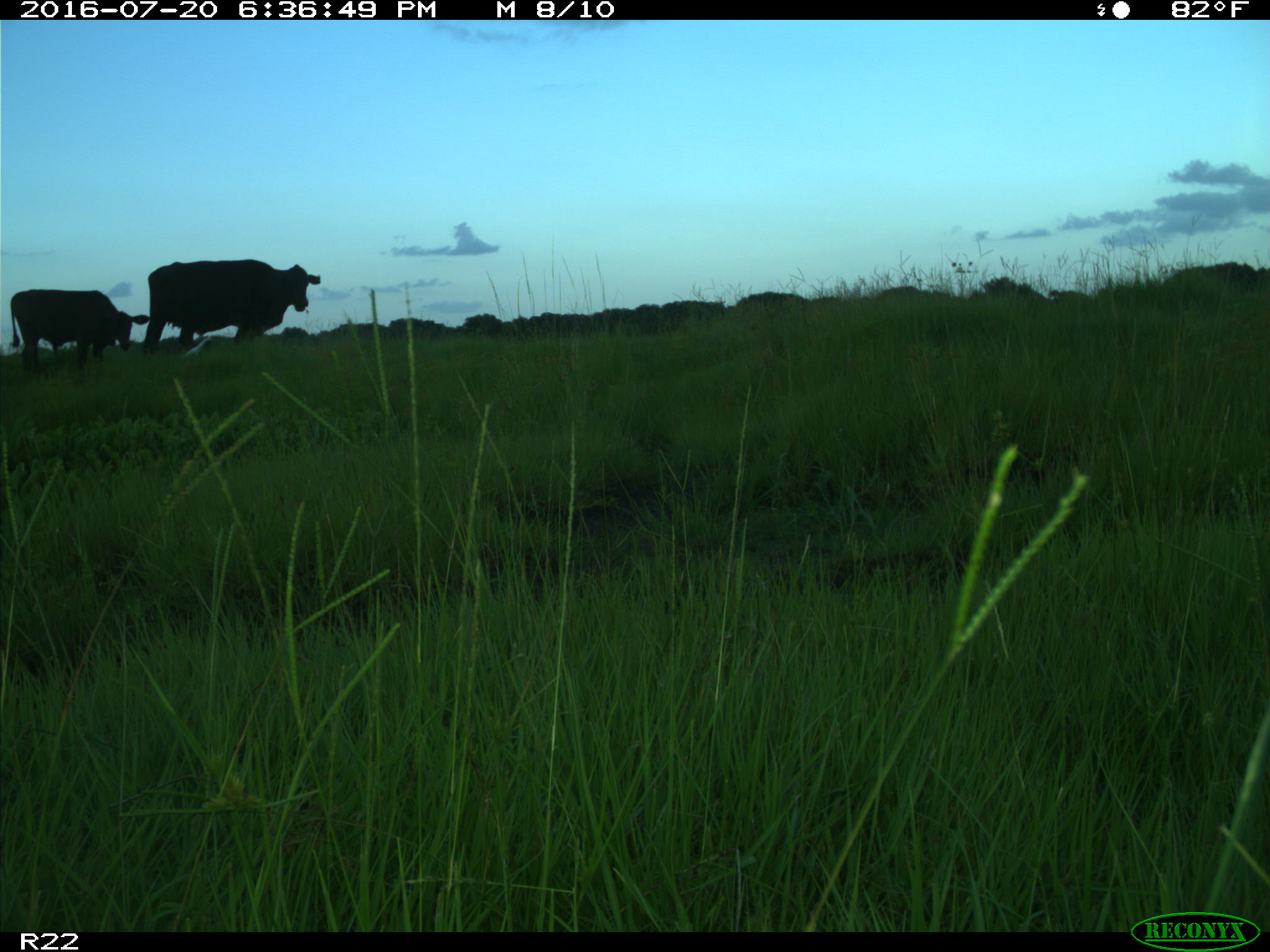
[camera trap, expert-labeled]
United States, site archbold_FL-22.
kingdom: Animalia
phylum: Chordata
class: Mammalia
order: Artiodactyla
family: Bovidae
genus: Bos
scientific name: Bos taurus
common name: domestic cow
Bos taurus (domestic cow).